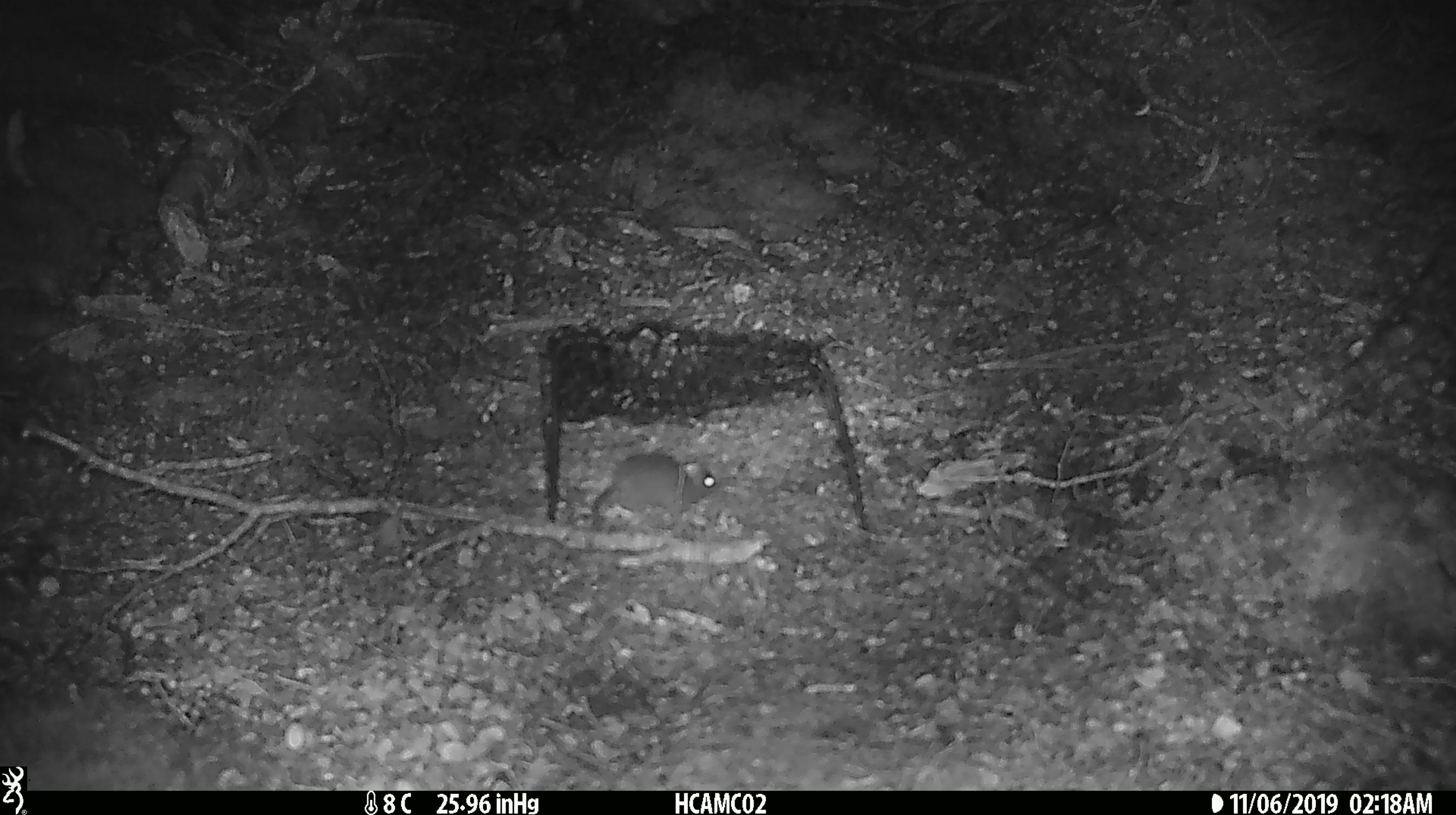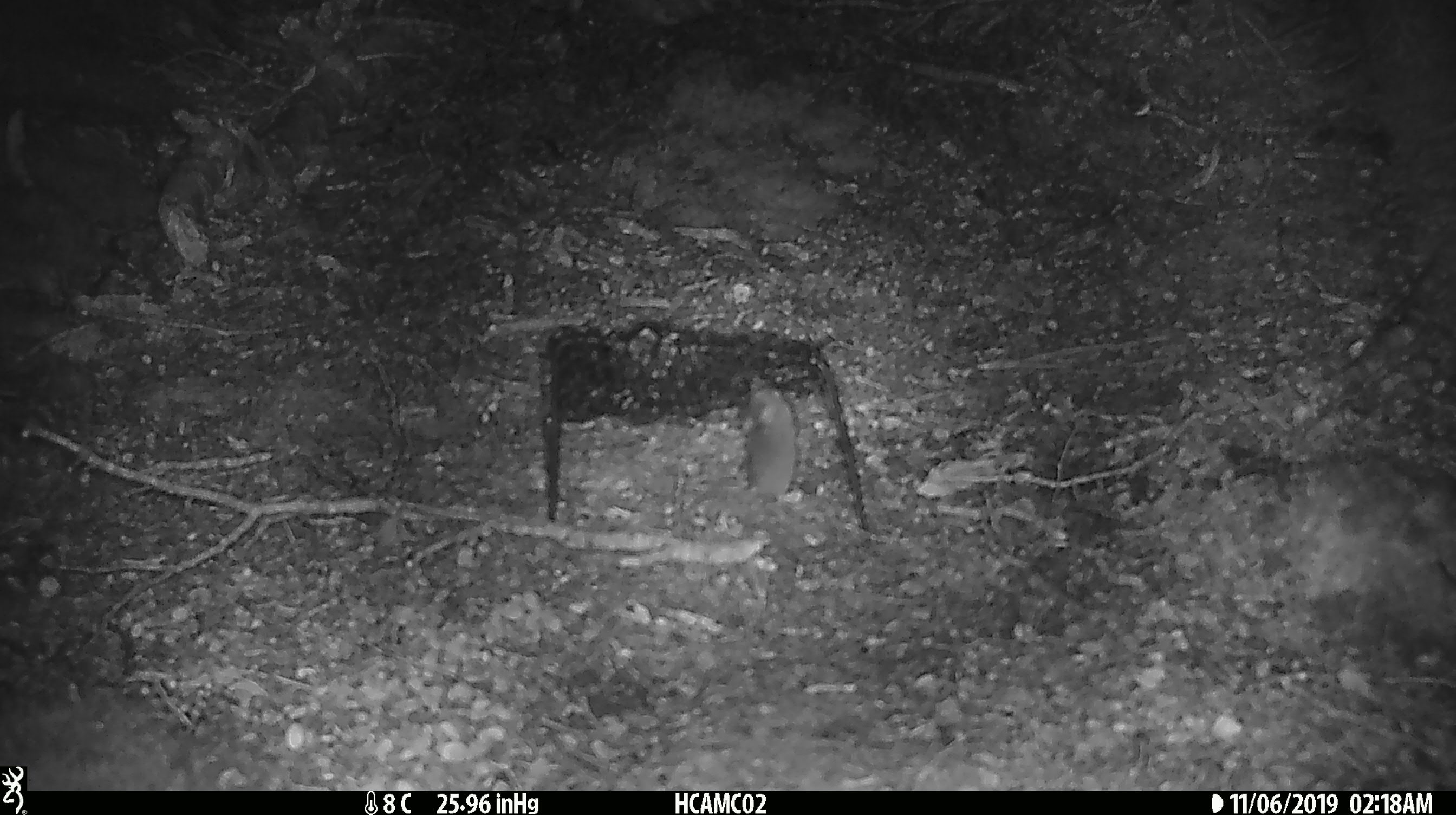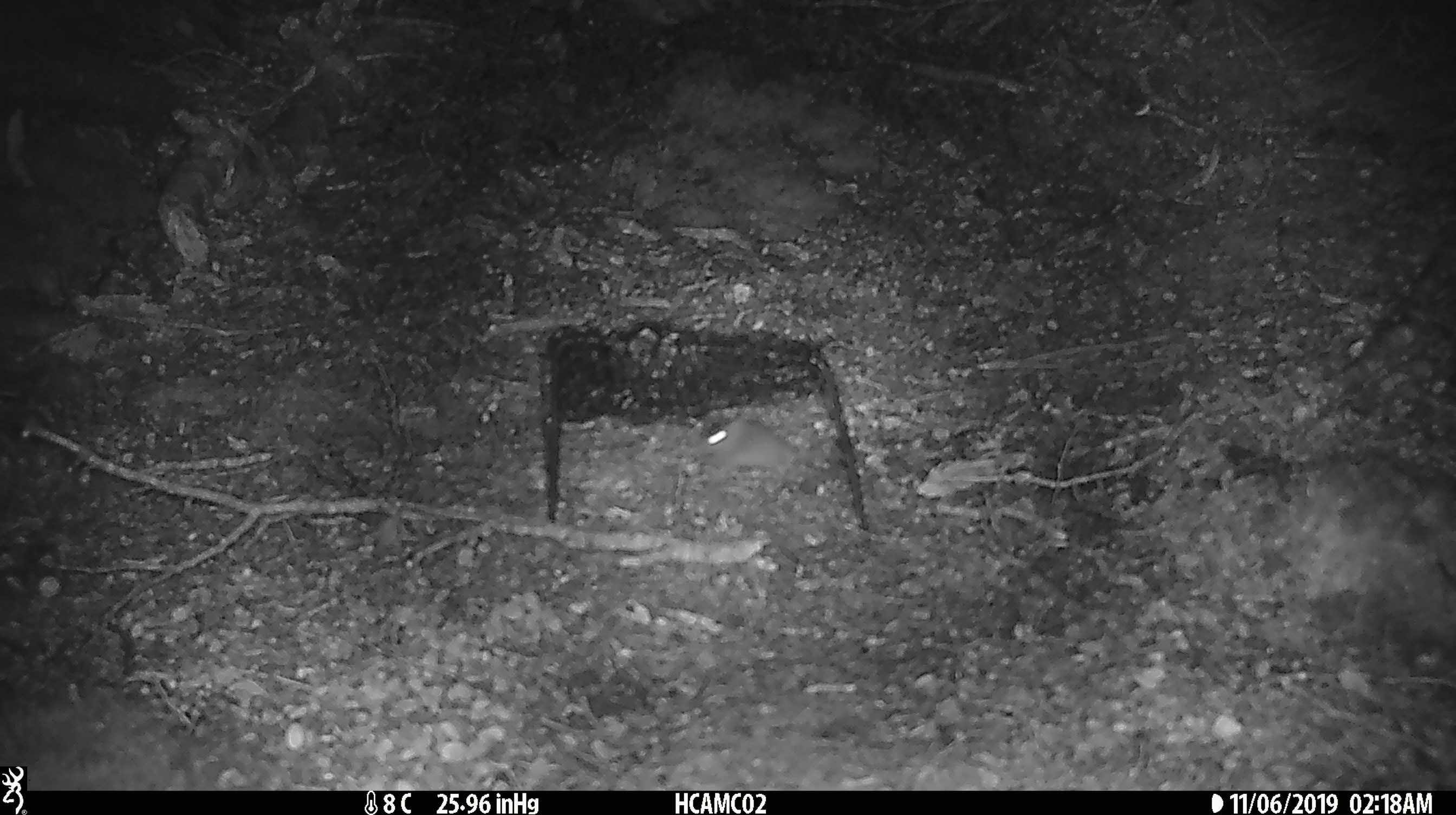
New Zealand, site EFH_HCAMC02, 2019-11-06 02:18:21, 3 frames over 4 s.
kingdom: Animalia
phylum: Chordata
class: Mammalia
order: Rodentia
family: Muridae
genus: Mus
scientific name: Mus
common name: mouse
Mouse (Mus).